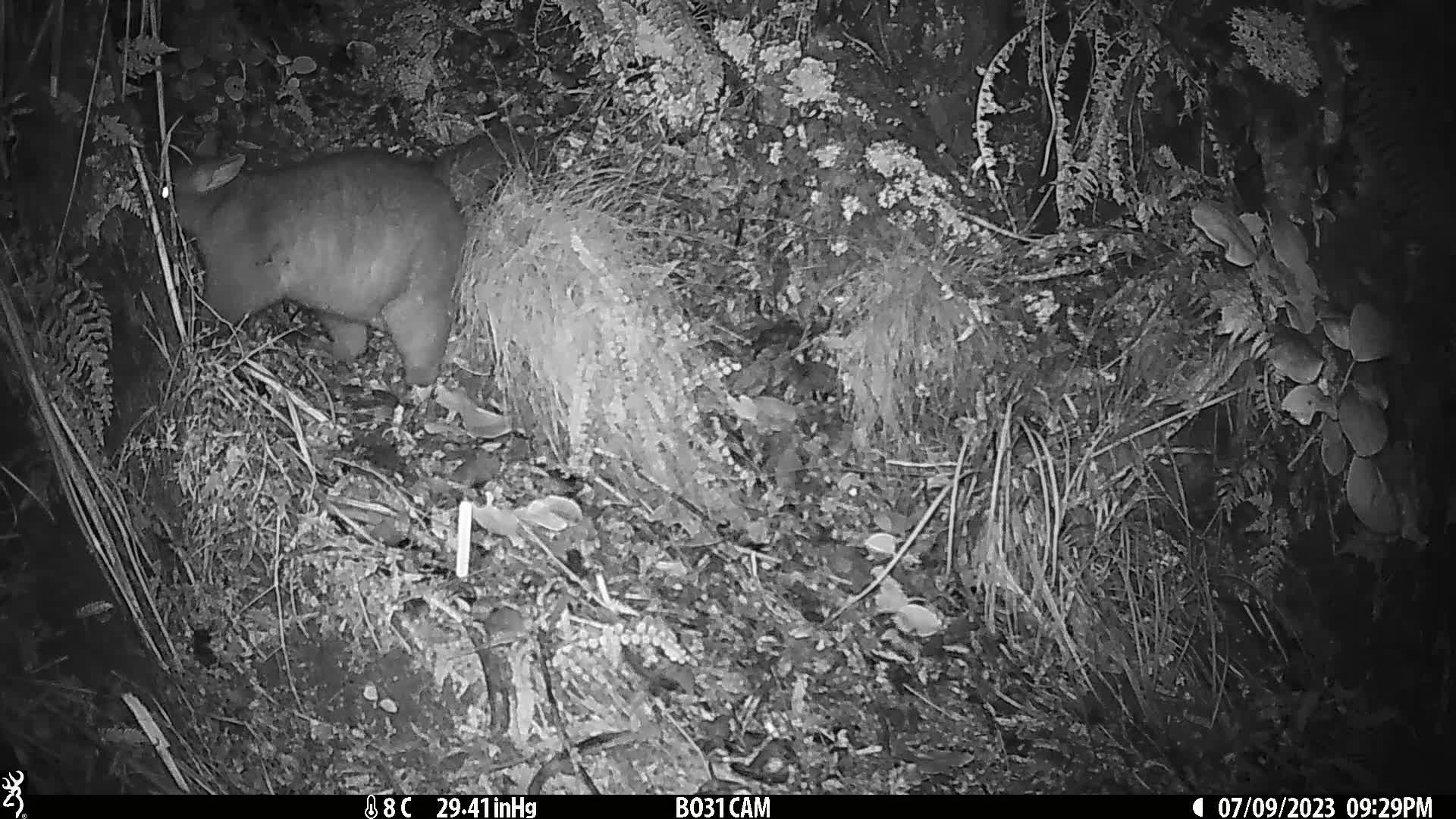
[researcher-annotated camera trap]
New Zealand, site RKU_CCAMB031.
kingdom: Animalia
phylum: Chordata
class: Mammalia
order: Diprotodontia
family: Phalangeridae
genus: Trichosurus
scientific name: Trichosurus vulpecula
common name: common brushtail possum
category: possum